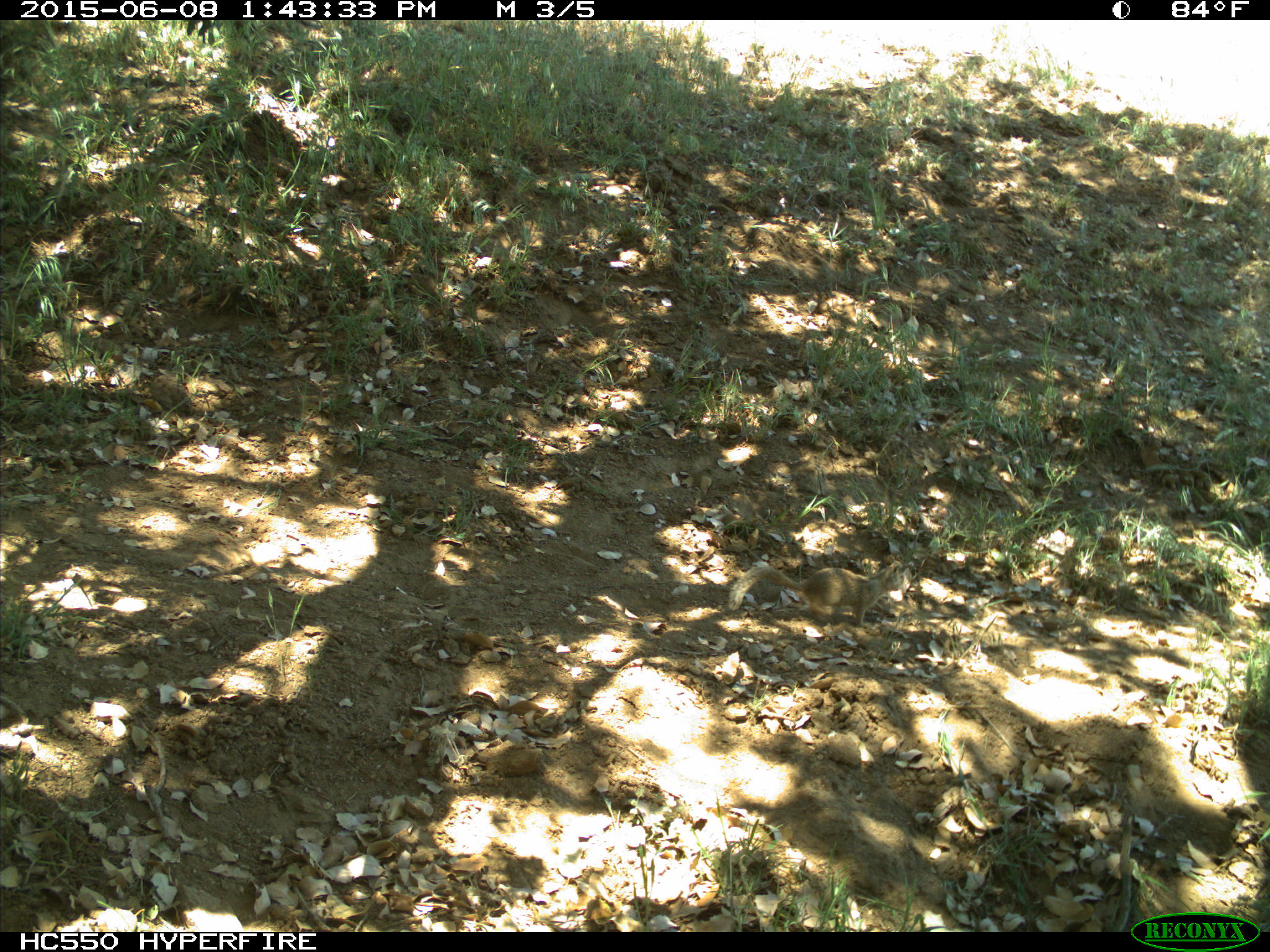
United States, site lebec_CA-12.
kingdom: Animalia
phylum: Chordata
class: Mammalia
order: Rodentia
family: Sciuridae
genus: Otospermophilus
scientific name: Otospermophilus beecheyi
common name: california ground squirrel